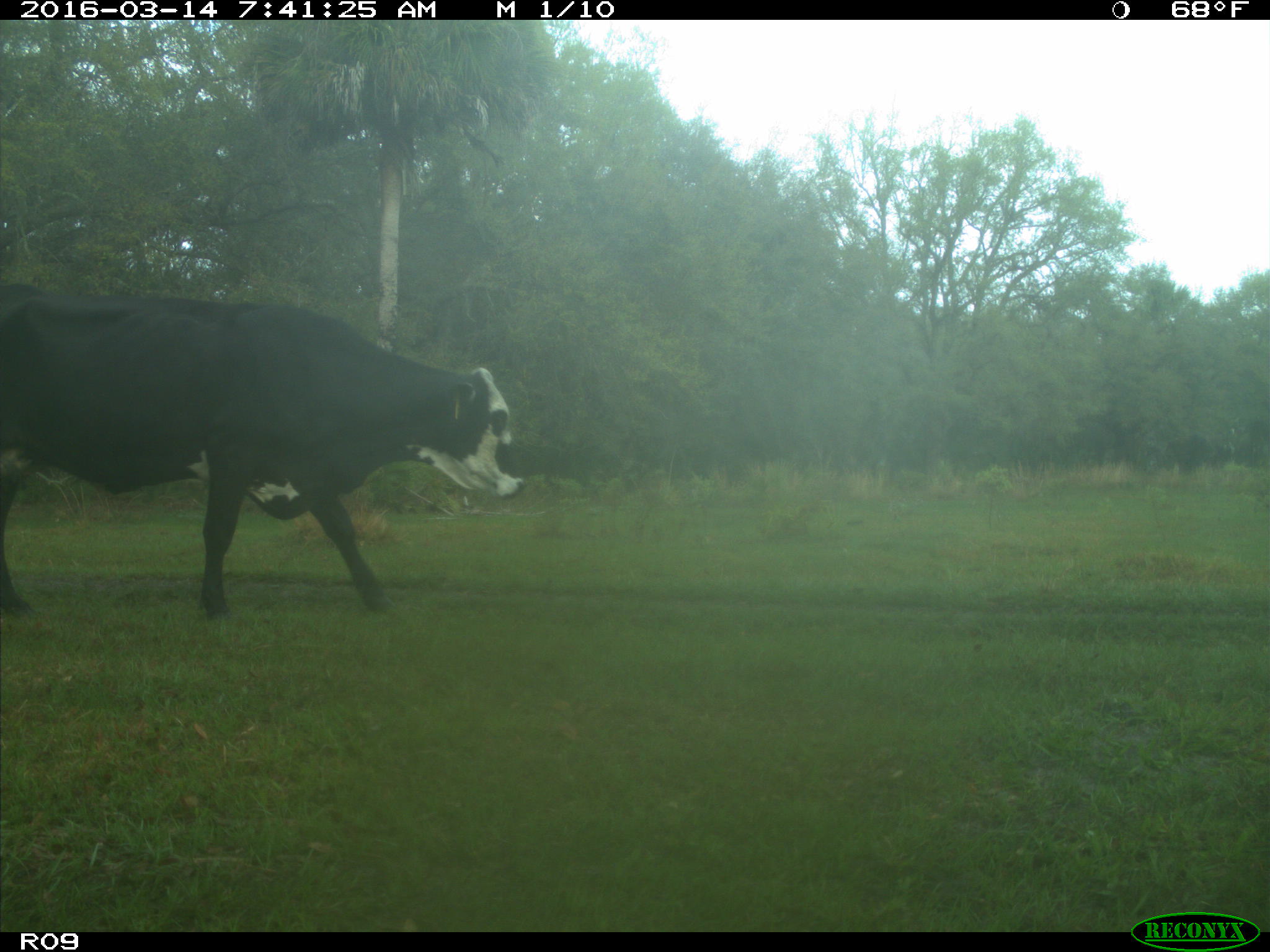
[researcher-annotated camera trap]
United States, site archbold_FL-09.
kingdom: Animalia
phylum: Chordata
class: Mammalia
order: Artiodactyla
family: Bovidae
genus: Bos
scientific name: Bos taurus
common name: domestic cow